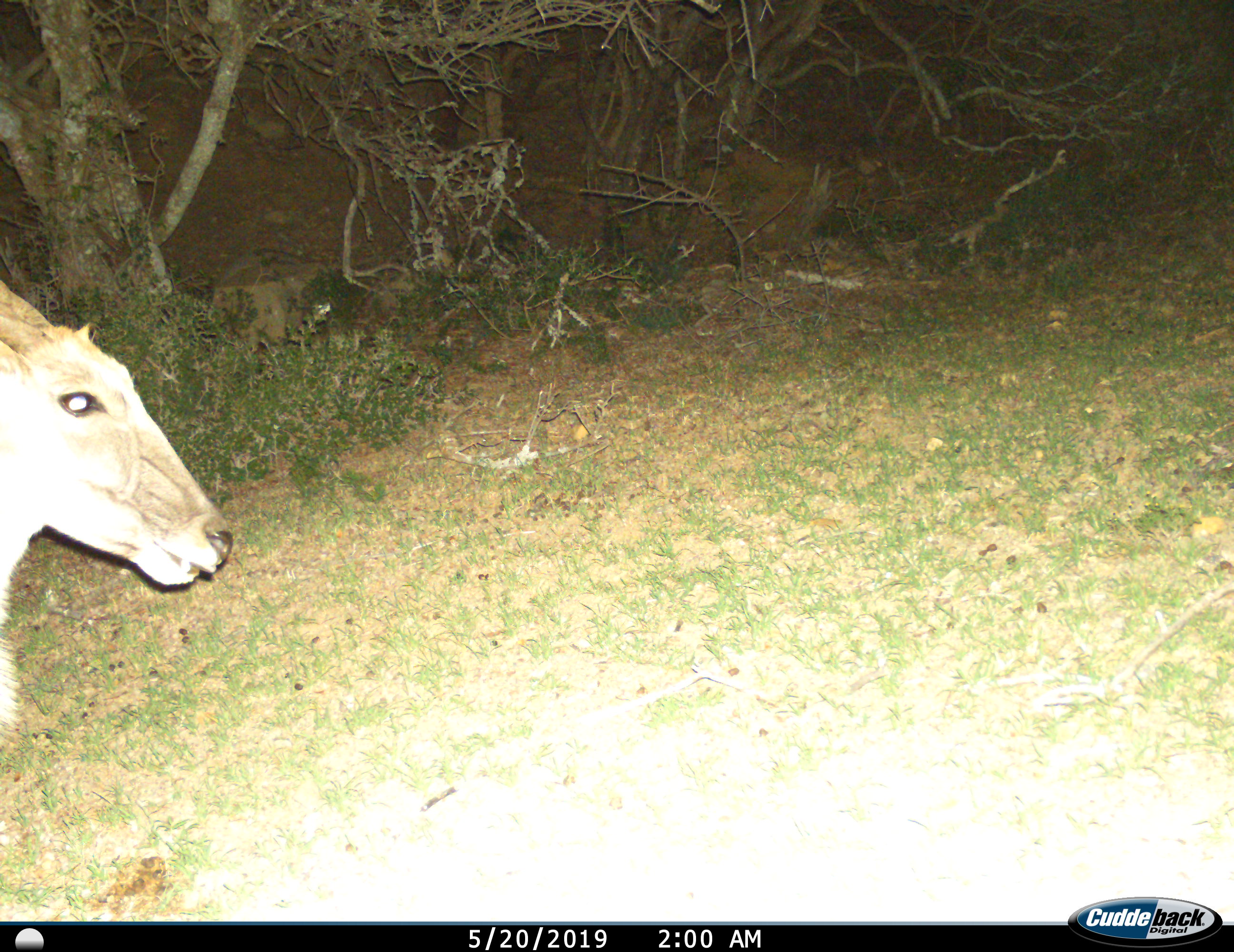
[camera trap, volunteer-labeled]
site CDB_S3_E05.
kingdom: Animalia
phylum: Chordata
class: Mammalia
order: Artiodactyla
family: Bovidae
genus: Tragelaphus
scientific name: Tragelaphus oryx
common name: eland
Eland (Tragelaphus oryx), count 1. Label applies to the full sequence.